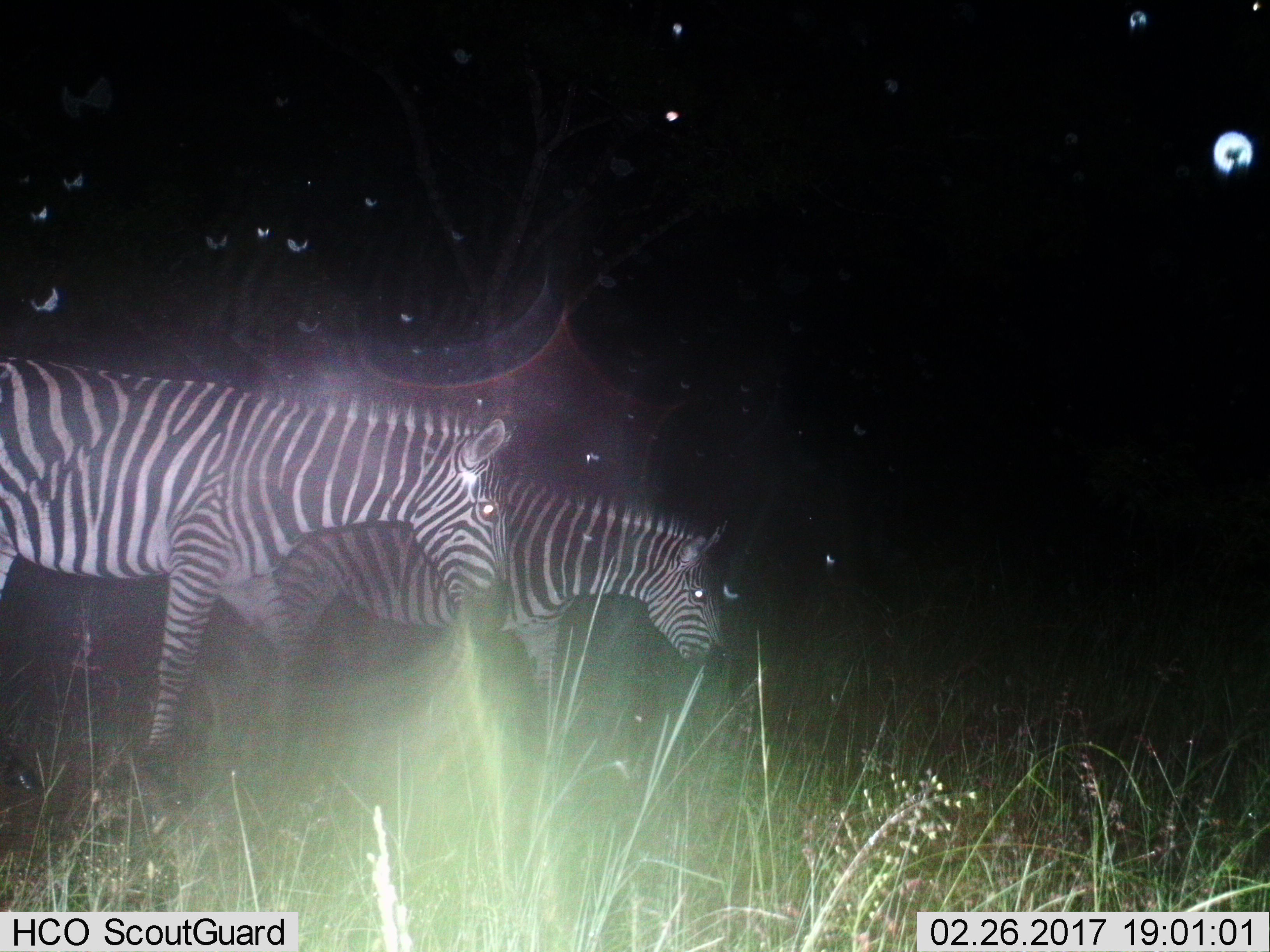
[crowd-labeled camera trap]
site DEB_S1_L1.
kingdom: Animalia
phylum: Chordata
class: Mammalia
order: Perissodactyla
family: Equidae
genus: Equus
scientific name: Equus quagga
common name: plains zebra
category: zebraplains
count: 2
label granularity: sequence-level